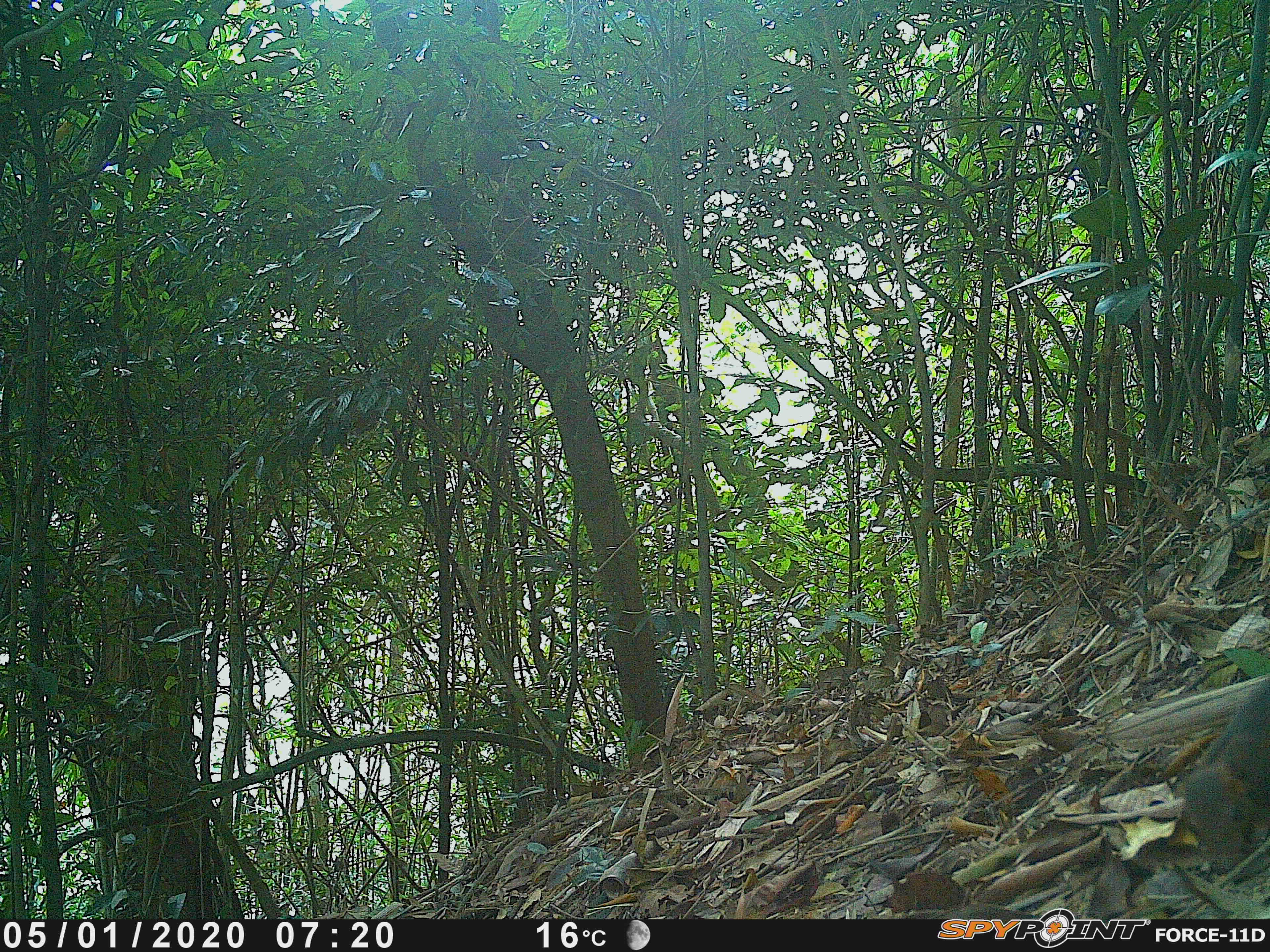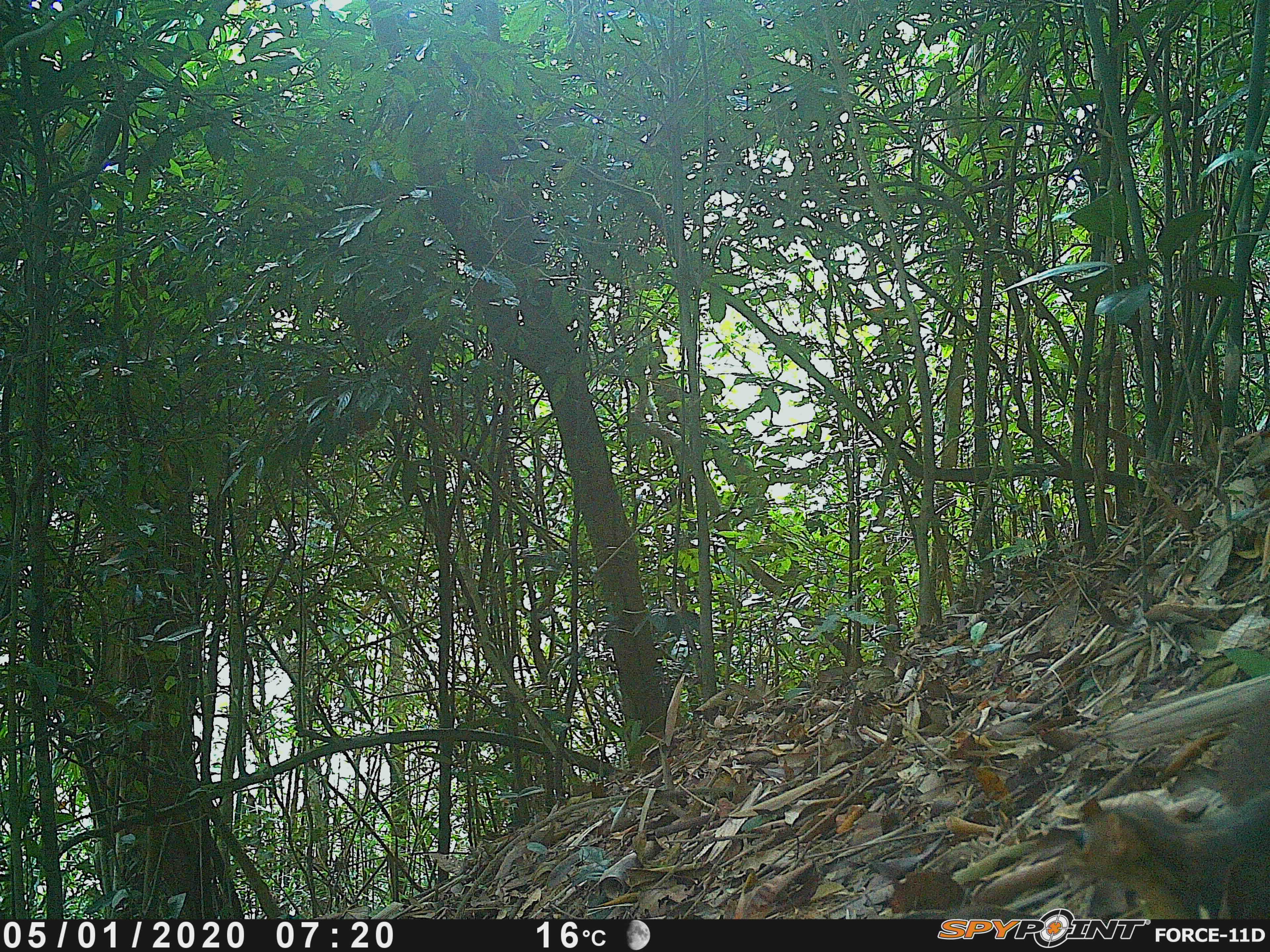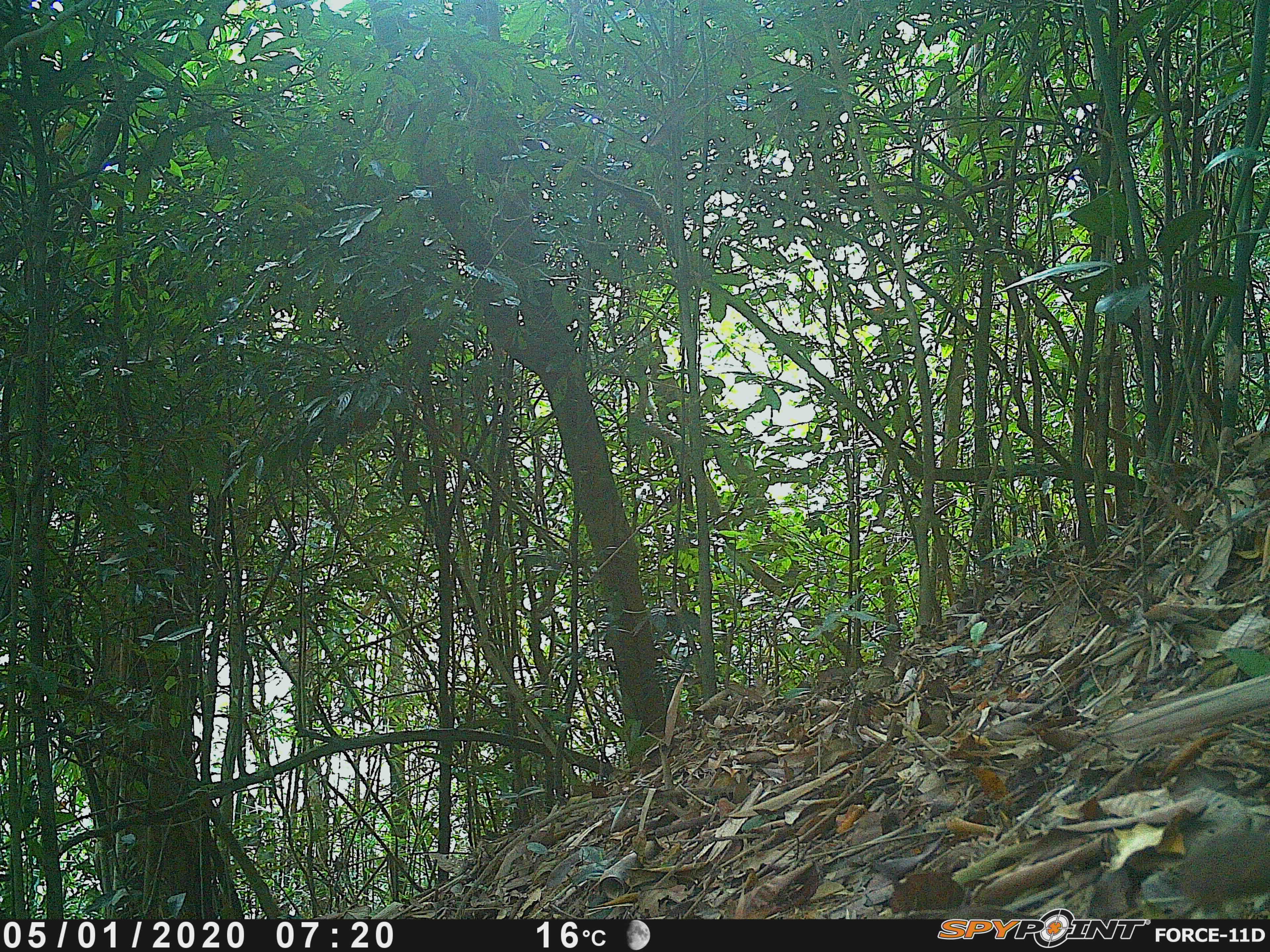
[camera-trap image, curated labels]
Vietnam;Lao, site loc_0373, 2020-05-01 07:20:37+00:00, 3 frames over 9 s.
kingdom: Animalia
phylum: Chordata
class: Mammalia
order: Scandentia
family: Tupaiidae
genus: Tupaia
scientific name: Tupaia belangeri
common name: northern treeshrew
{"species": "northern treeshrew (Tupaia belangeri)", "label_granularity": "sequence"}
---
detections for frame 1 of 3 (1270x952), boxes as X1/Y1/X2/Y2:
northern treeshrew: 1168/678/1270/877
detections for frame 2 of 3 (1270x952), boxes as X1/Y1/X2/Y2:
northern treeshrew: 1049/678/1270/914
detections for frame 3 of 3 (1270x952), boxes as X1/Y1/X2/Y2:
northern treeshrew: 1176/823/1267/901